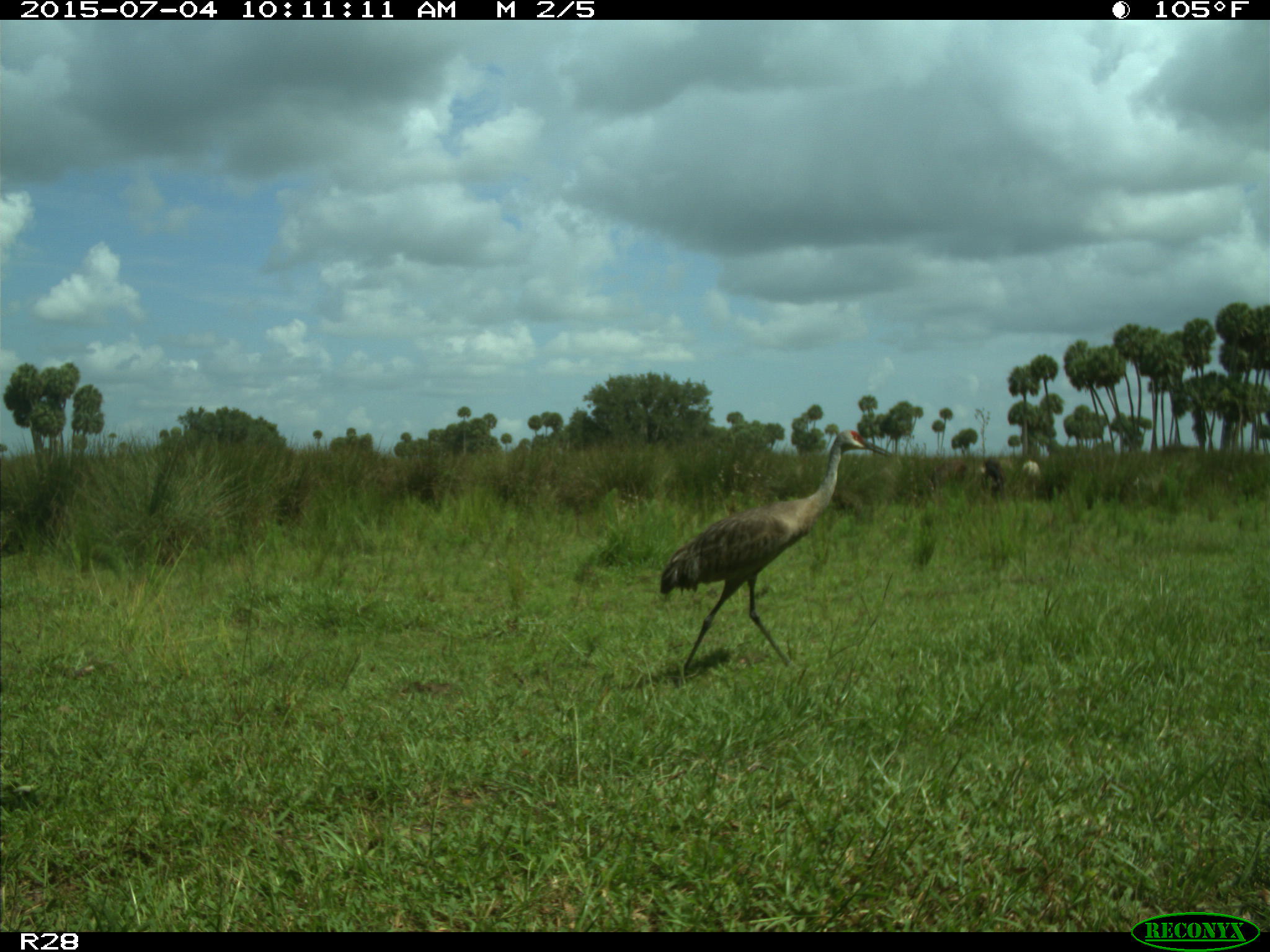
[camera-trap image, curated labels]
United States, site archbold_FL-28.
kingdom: Animalia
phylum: Chordata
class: Mammalia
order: Artiodactyla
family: Bovidae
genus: Bos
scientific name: Bos taurus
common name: domestic cow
Bos taurus (domestic cow).